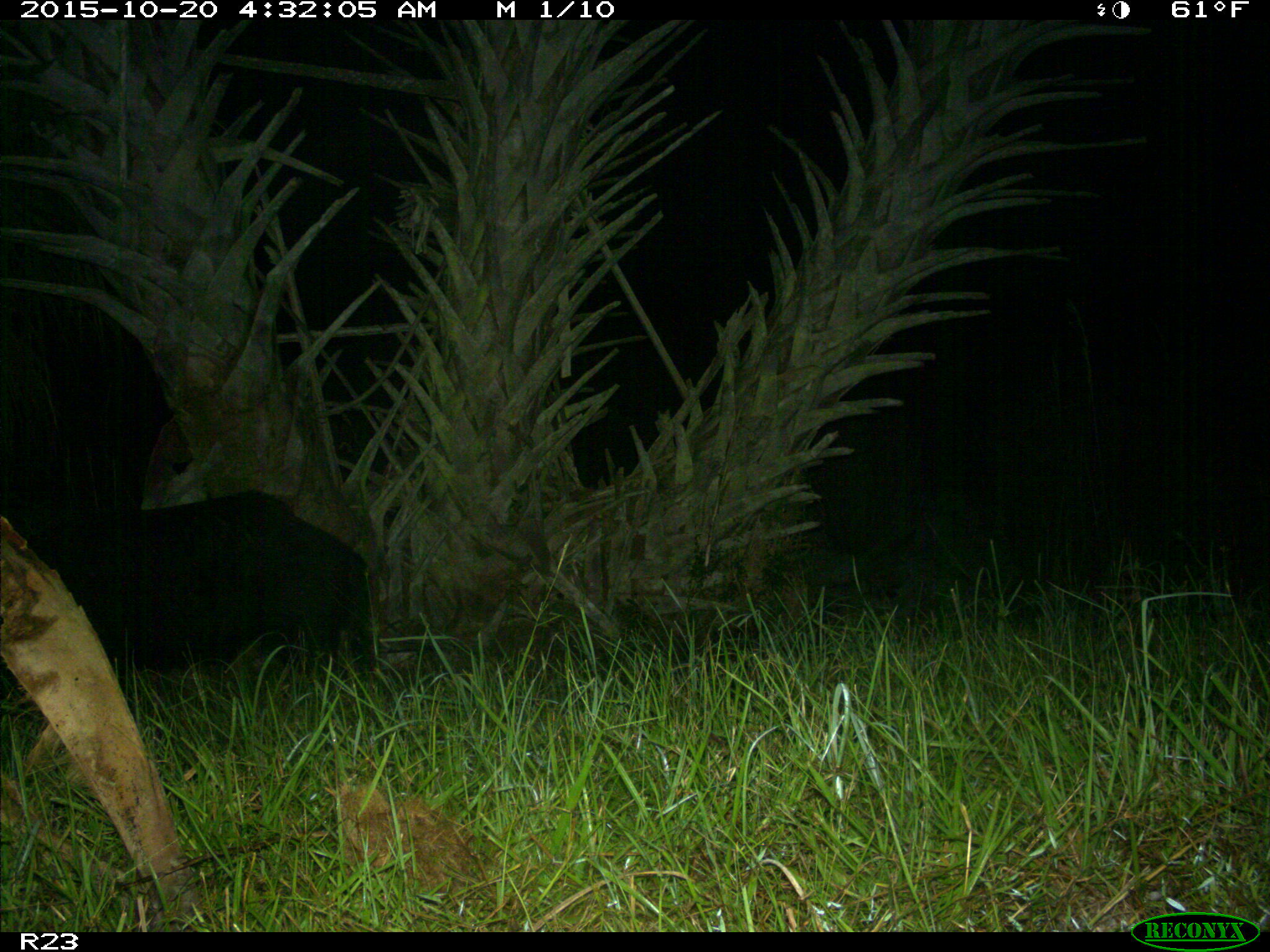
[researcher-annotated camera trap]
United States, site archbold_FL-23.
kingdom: Animalia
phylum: Chordata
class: Mammalia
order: Artiodactyla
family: Suidae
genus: Sus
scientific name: Sus scrofa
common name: wild boar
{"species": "Sus scrofa (wild boar)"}